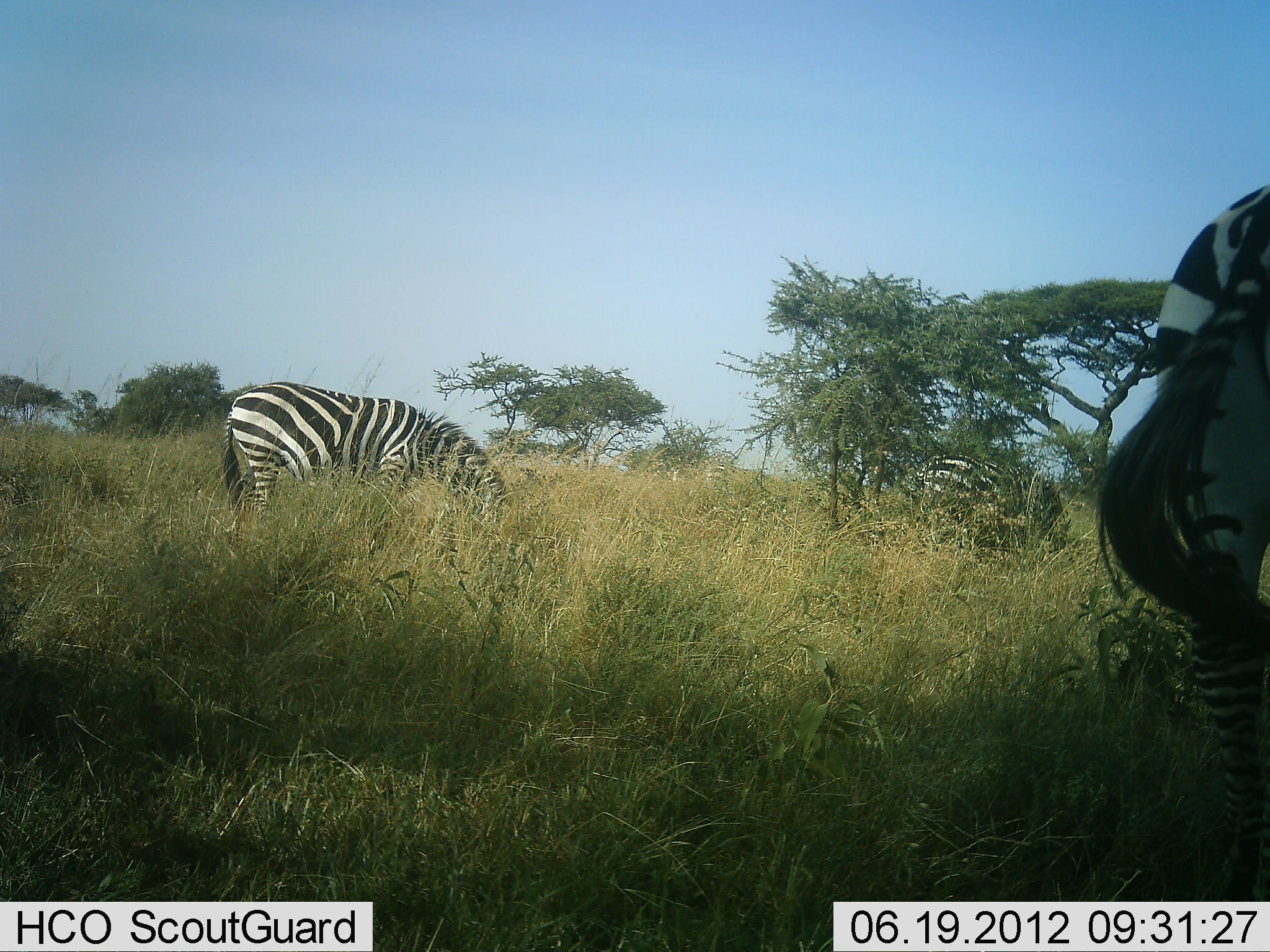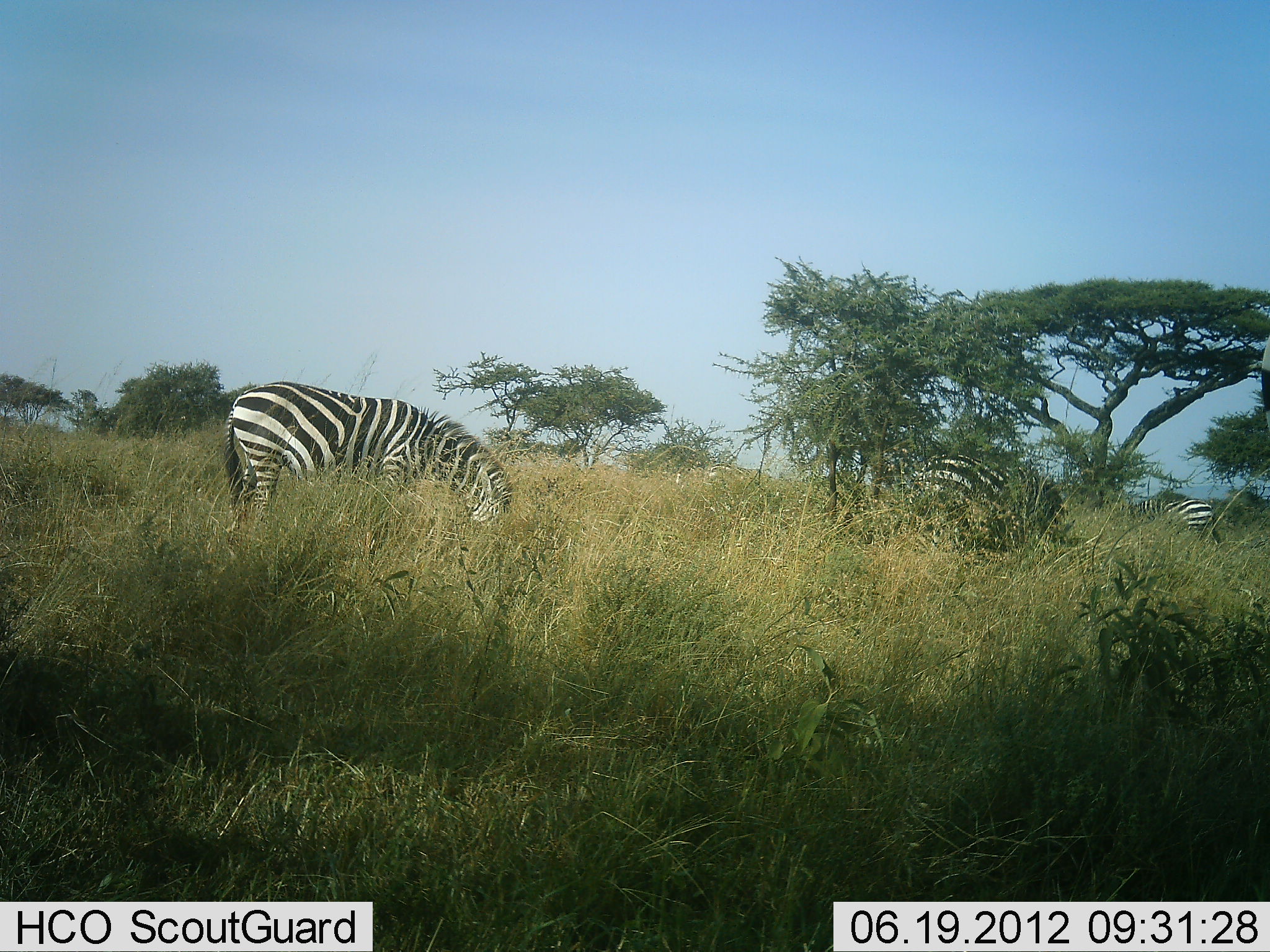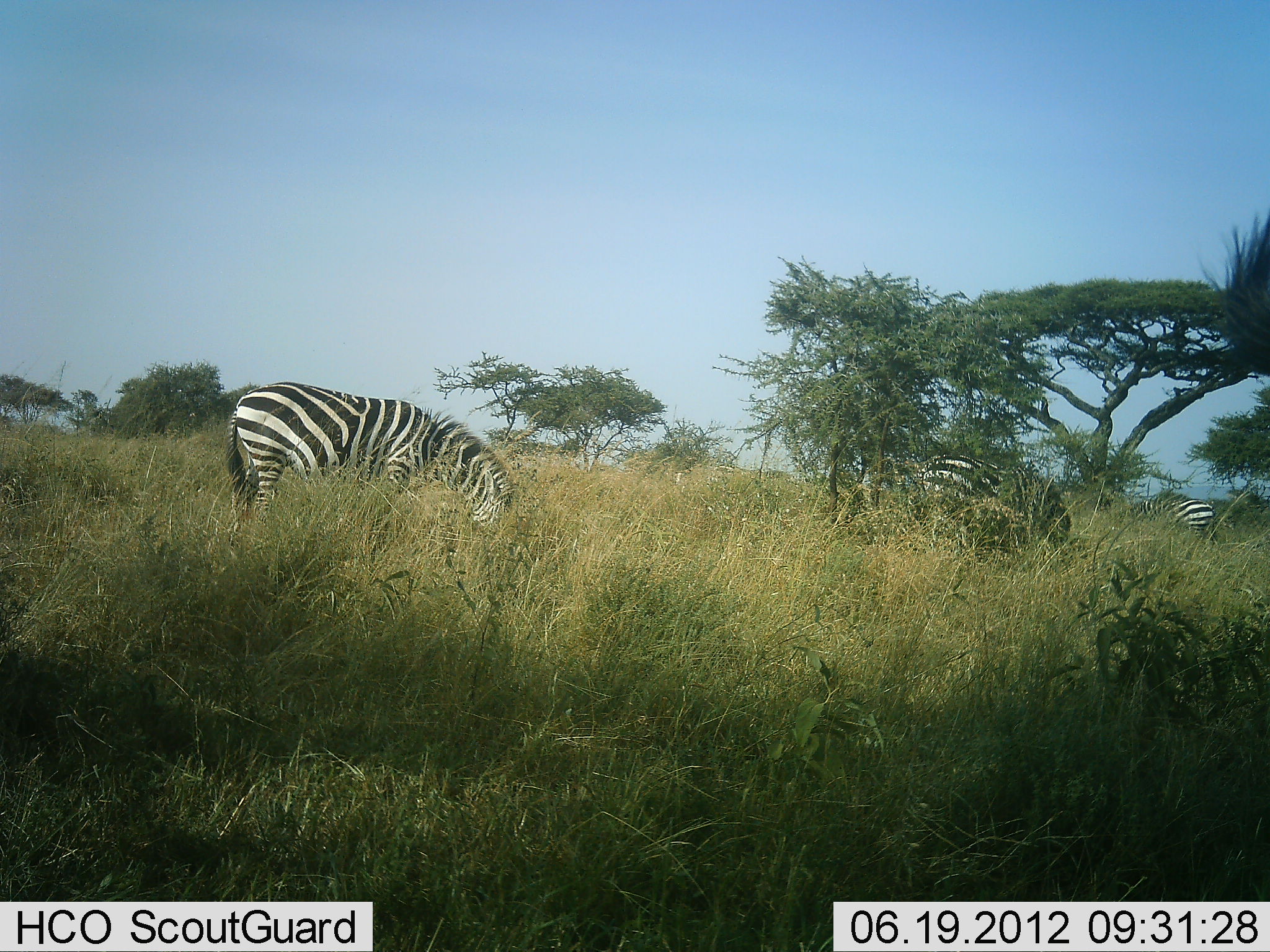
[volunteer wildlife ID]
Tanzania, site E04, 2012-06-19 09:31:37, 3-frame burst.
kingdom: Animalia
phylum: Chordata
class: Mammalia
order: Perissodactyla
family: Equidae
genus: Equus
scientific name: Equus quagga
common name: plains zebra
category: zebra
Zebra (plains zebra) (Equus quagga), count 4. Behavior (volunteer vote fractions): standing 20%, resting 0%, moving 30%, interacting 0%. Young present (vote fraction): 0%. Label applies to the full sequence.